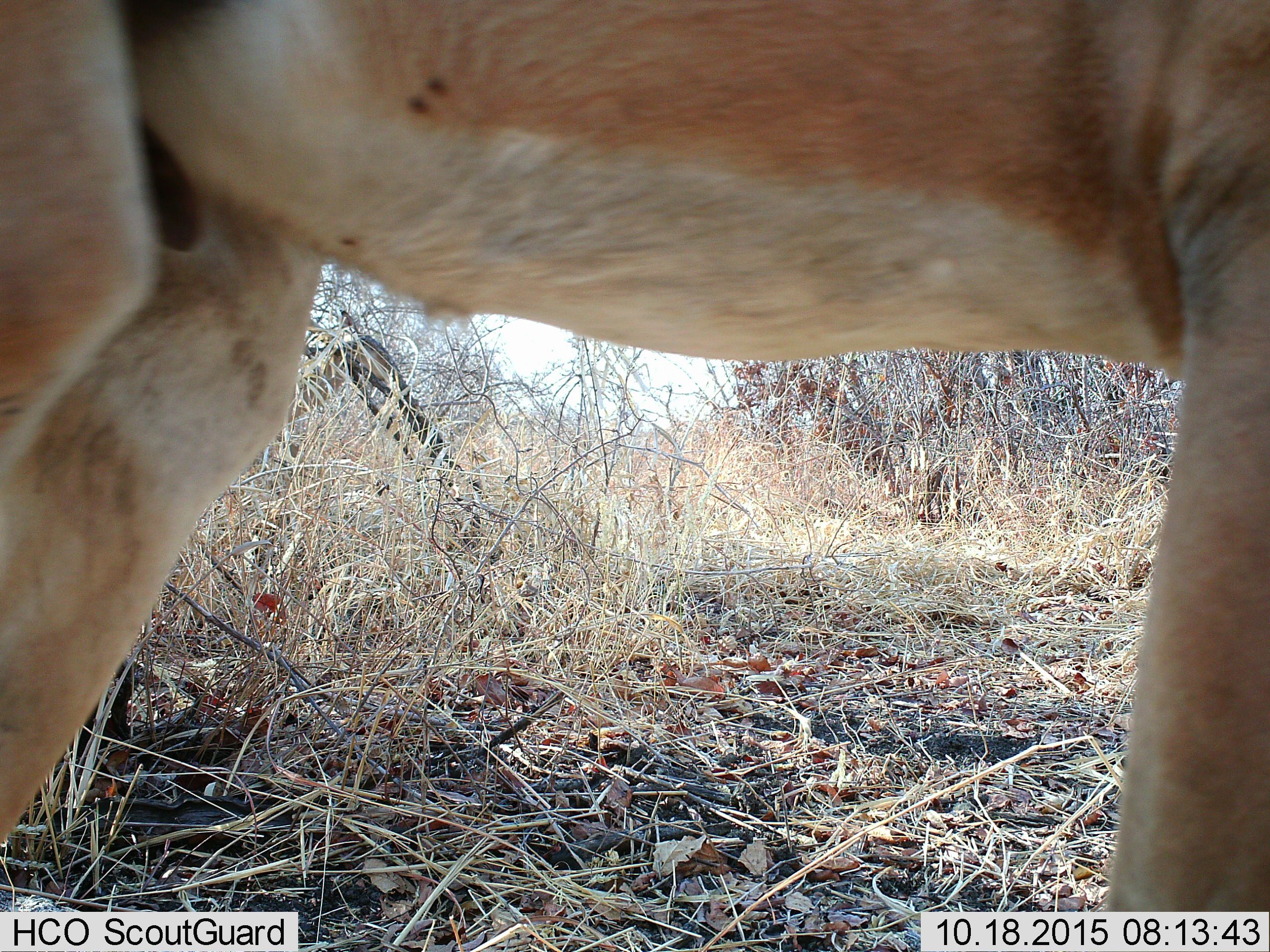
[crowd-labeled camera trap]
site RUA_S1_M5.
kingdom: Animalia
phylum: Chordata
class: Mammalia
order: Artiodactyla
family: Bovidae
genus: Aepyceros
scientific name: Aepyceros melampus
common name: impala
Impala (Aepyceros melampus), count 1. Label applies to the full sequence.